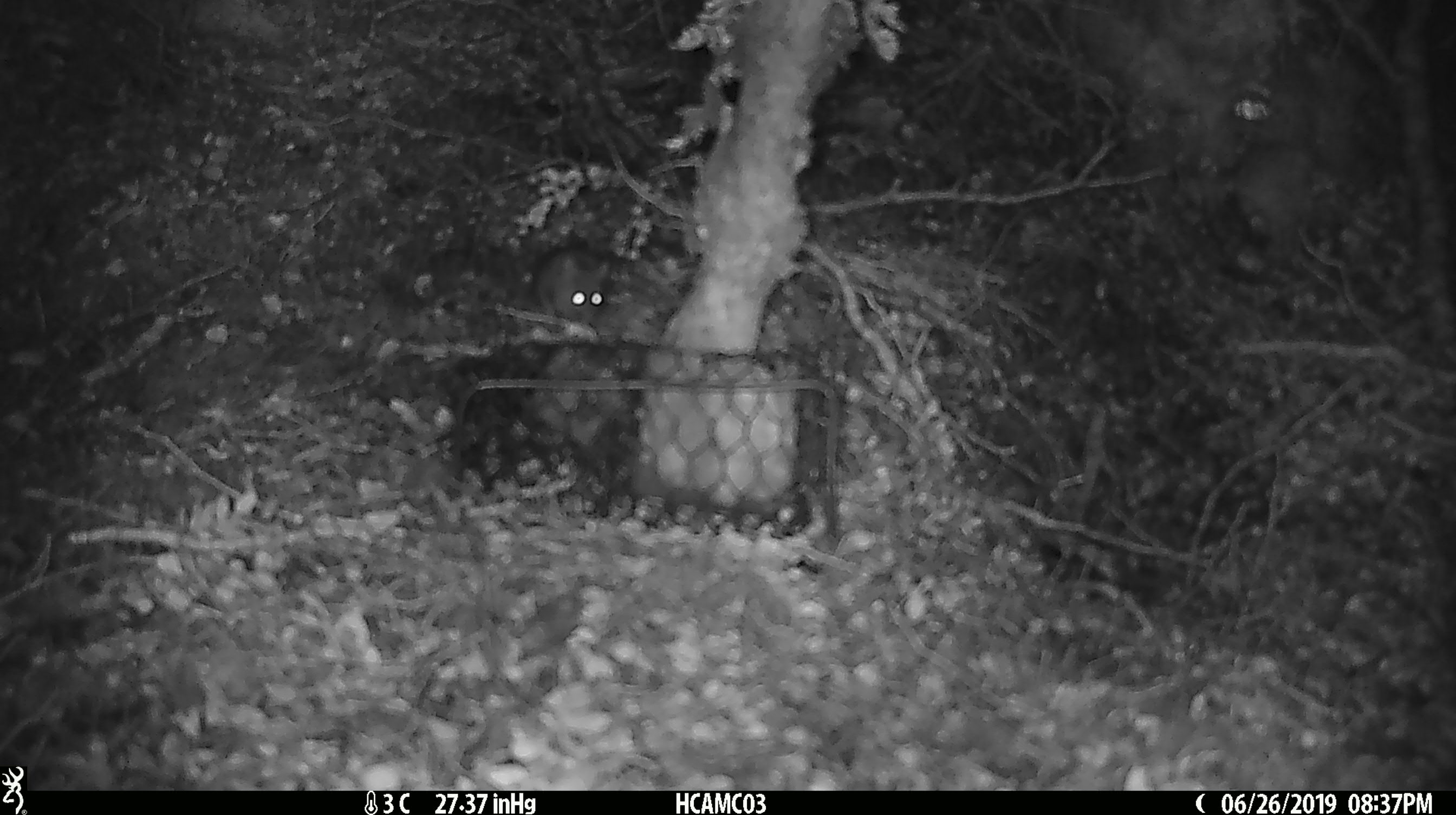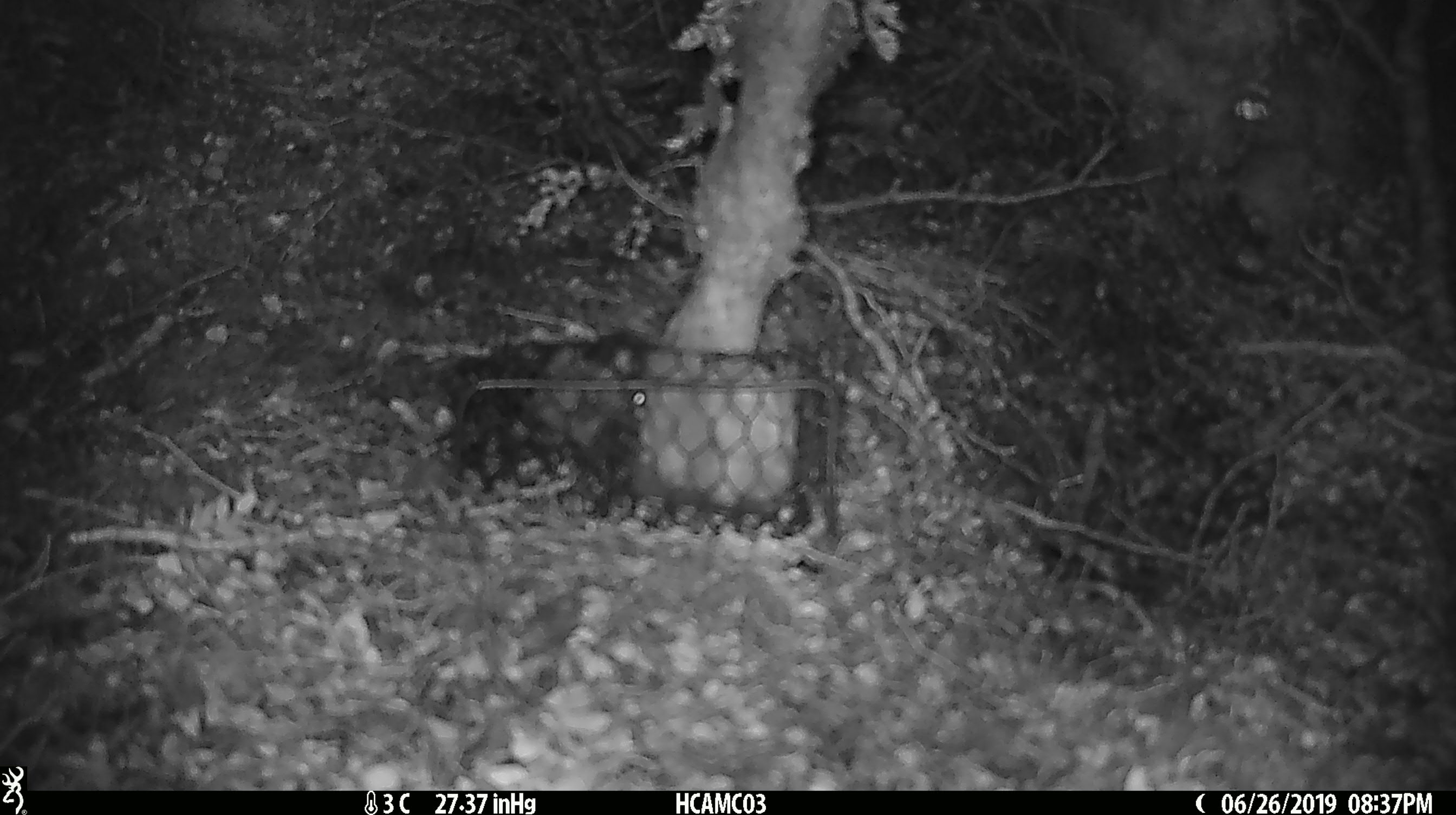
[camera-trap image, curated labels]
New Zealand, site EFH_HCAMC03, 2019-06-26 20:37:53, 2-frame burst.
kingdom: Animalia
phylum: Chordata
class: Mammalia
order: Rodentia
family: Muridae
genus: Mus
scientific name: Mus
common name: mouse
Mouse (Mus).